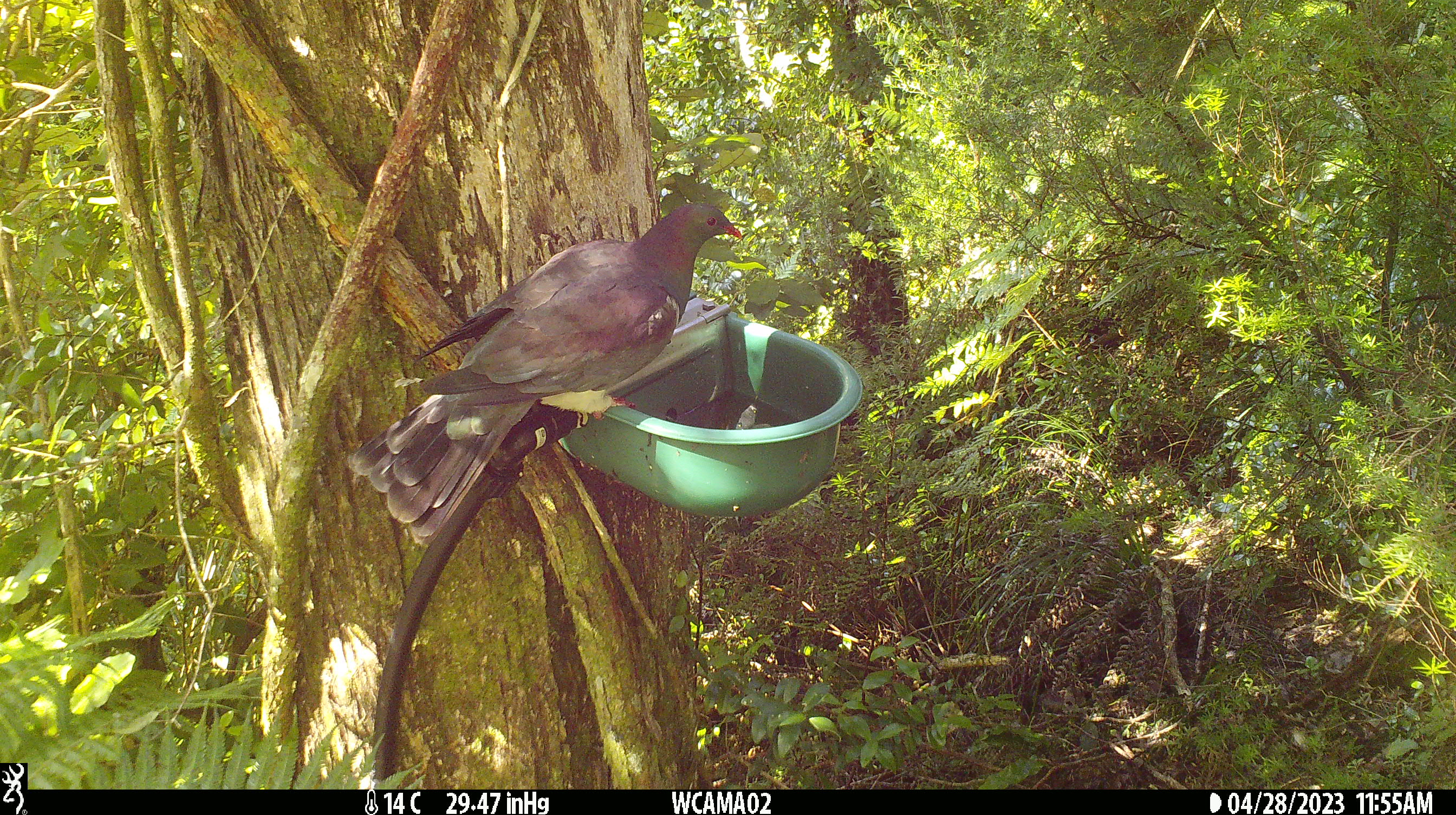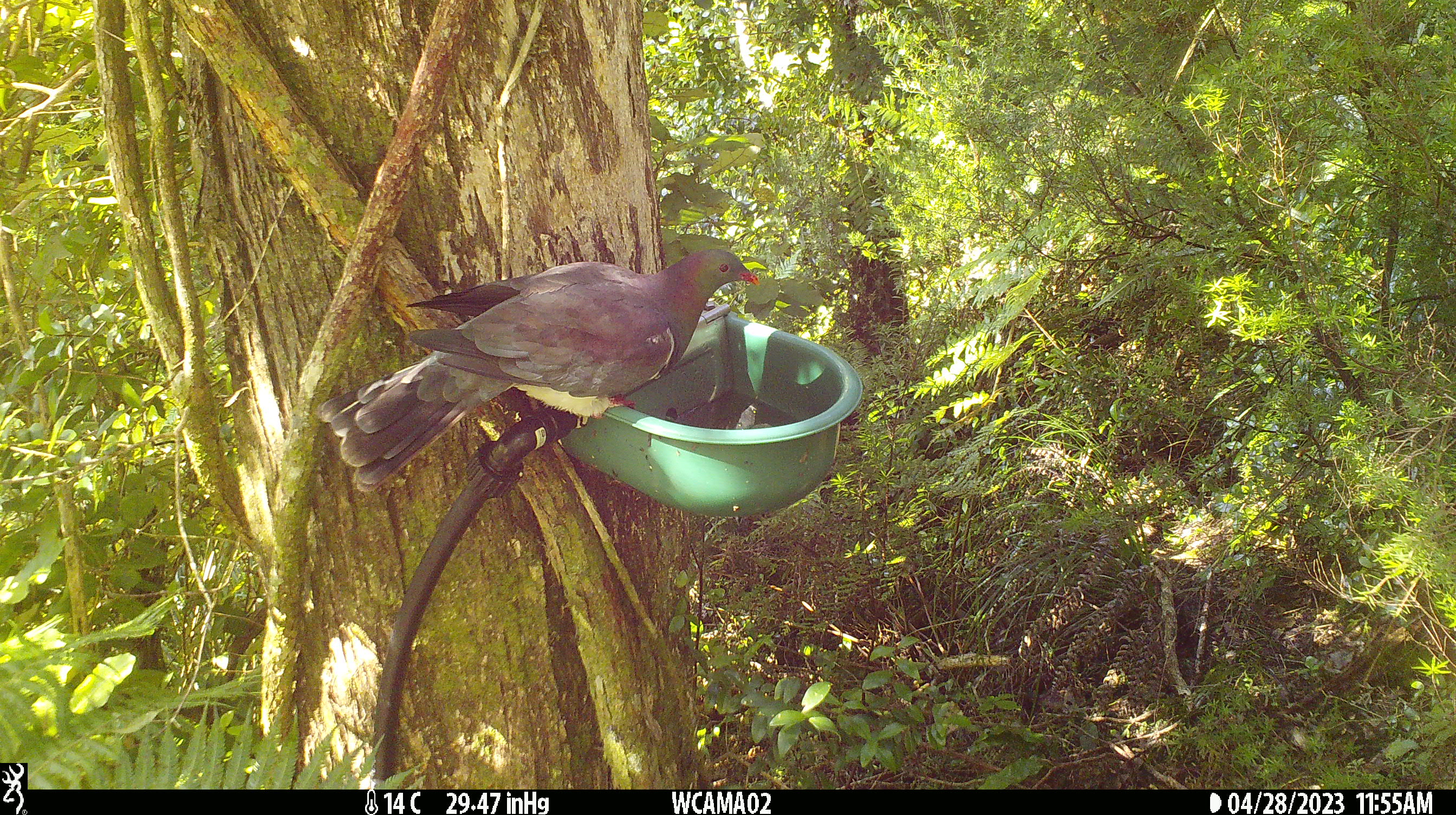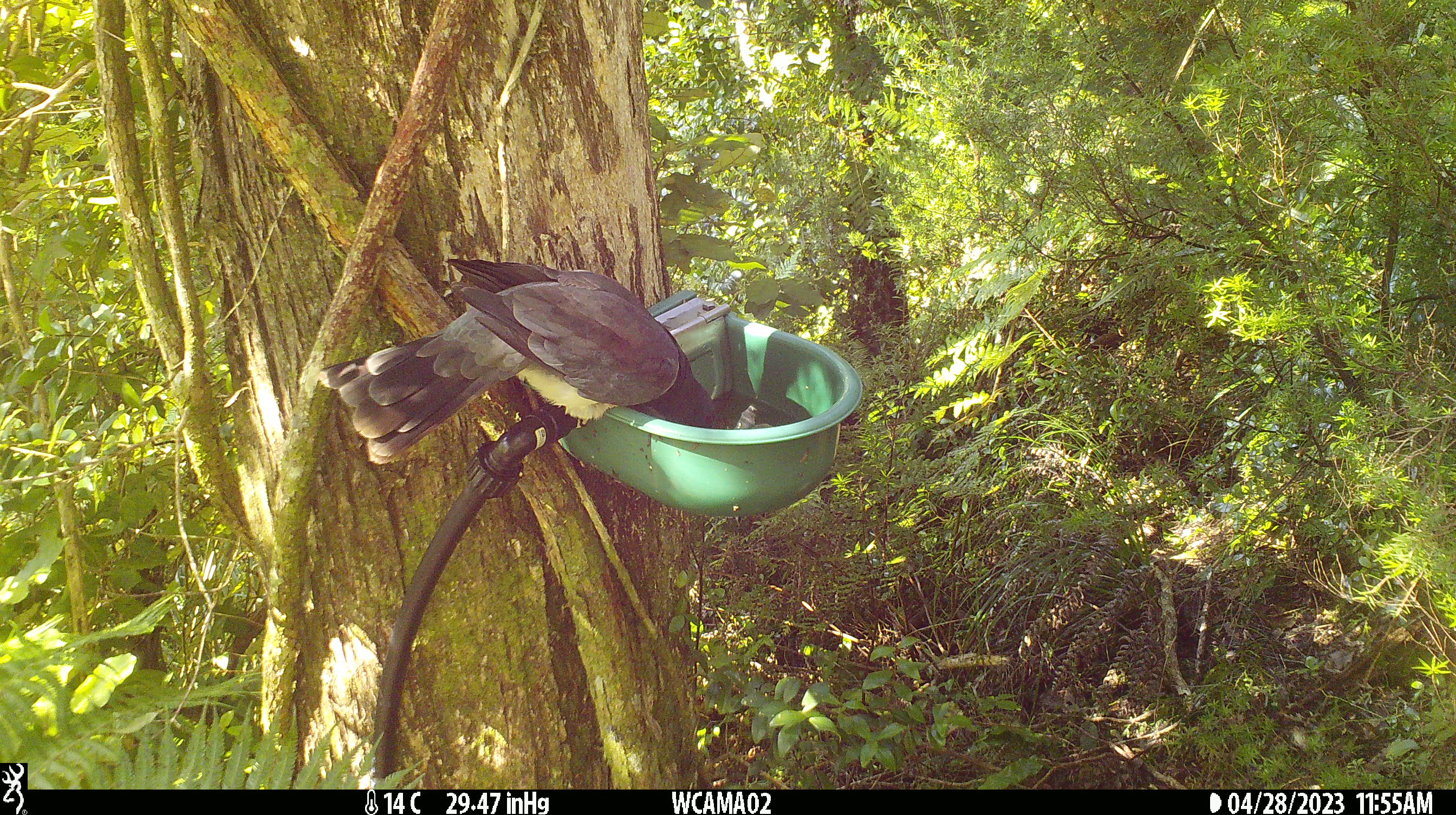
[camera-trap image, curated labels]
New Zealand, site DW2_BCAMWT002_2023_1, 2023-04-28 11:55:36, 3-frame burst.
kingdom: Animalia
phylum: Chordata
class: Aves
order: Columbiformes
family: Columbidae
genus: Hemiphaga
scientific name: Hemiphaga novaeseelandiae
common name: new zealand pigeon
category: kereru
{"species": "kereru (new zealand pigeon) (Hemiphaga novaeseelandiae)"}